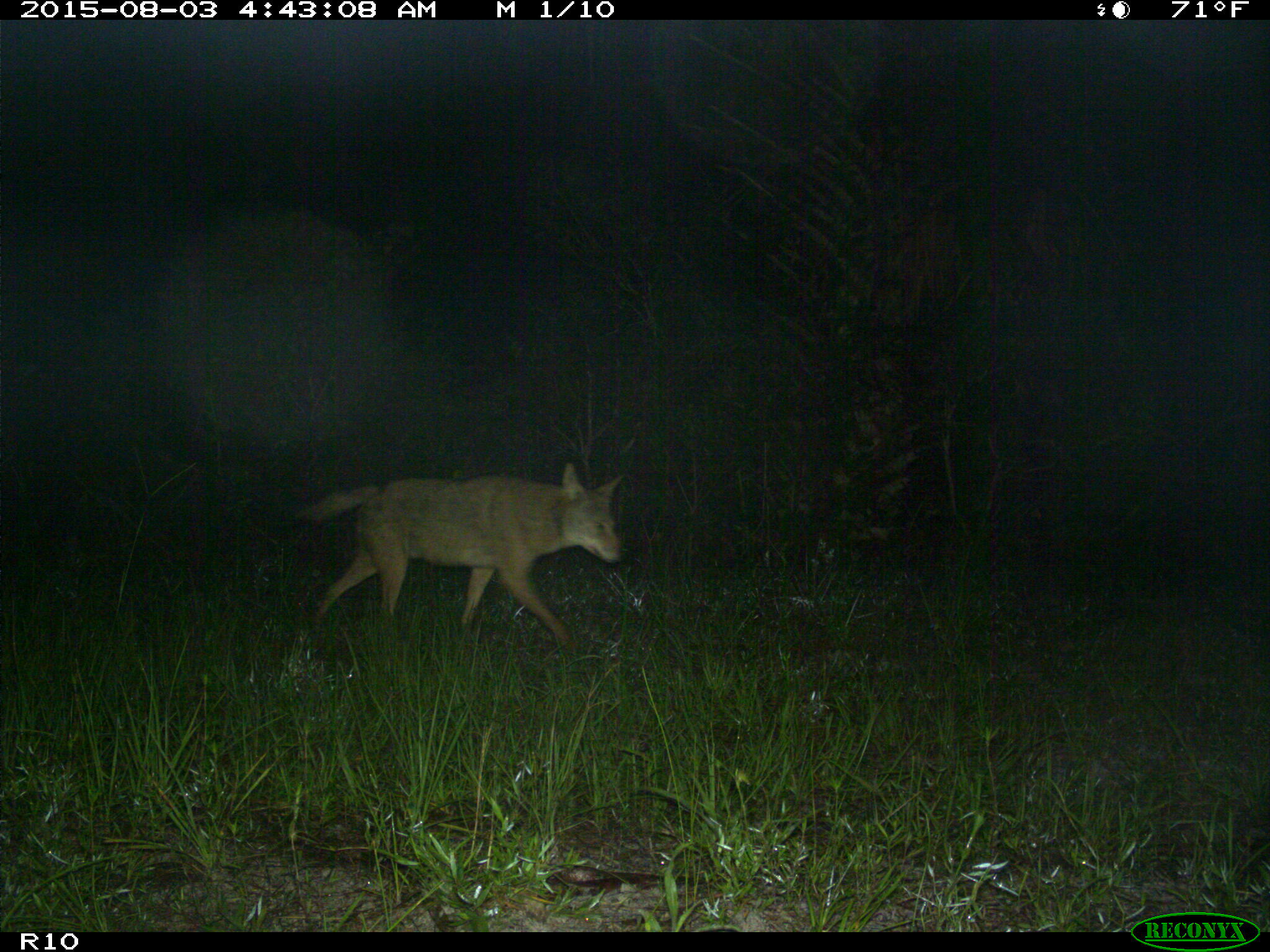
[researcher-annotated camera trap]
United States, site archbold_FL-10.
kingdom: Animalia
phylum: Chordata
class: Mammalia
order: Carnivora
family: Canidae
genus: Canis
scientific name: Canis latrans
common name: coyote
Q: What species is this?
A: Canis latrans (coyote).